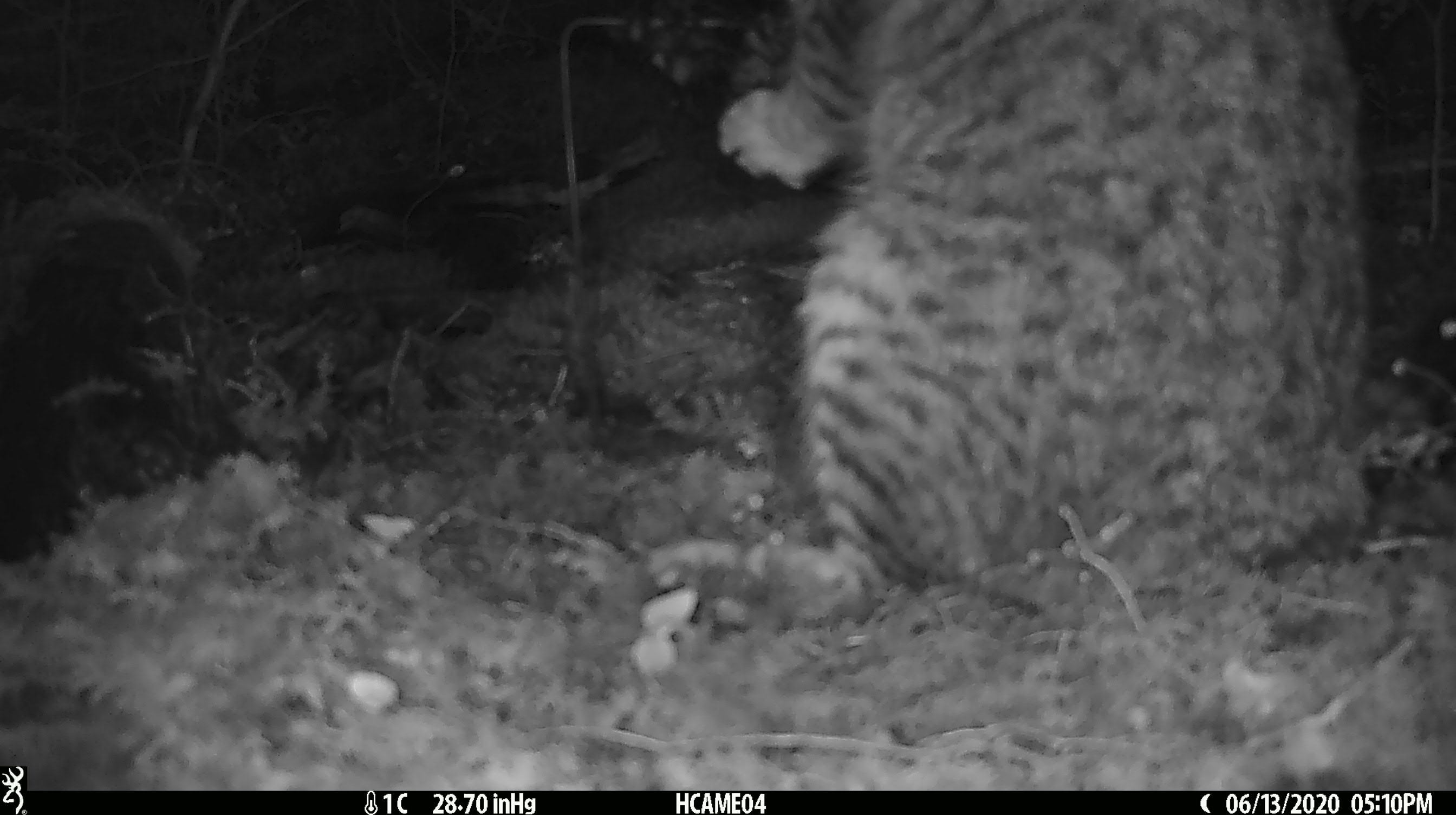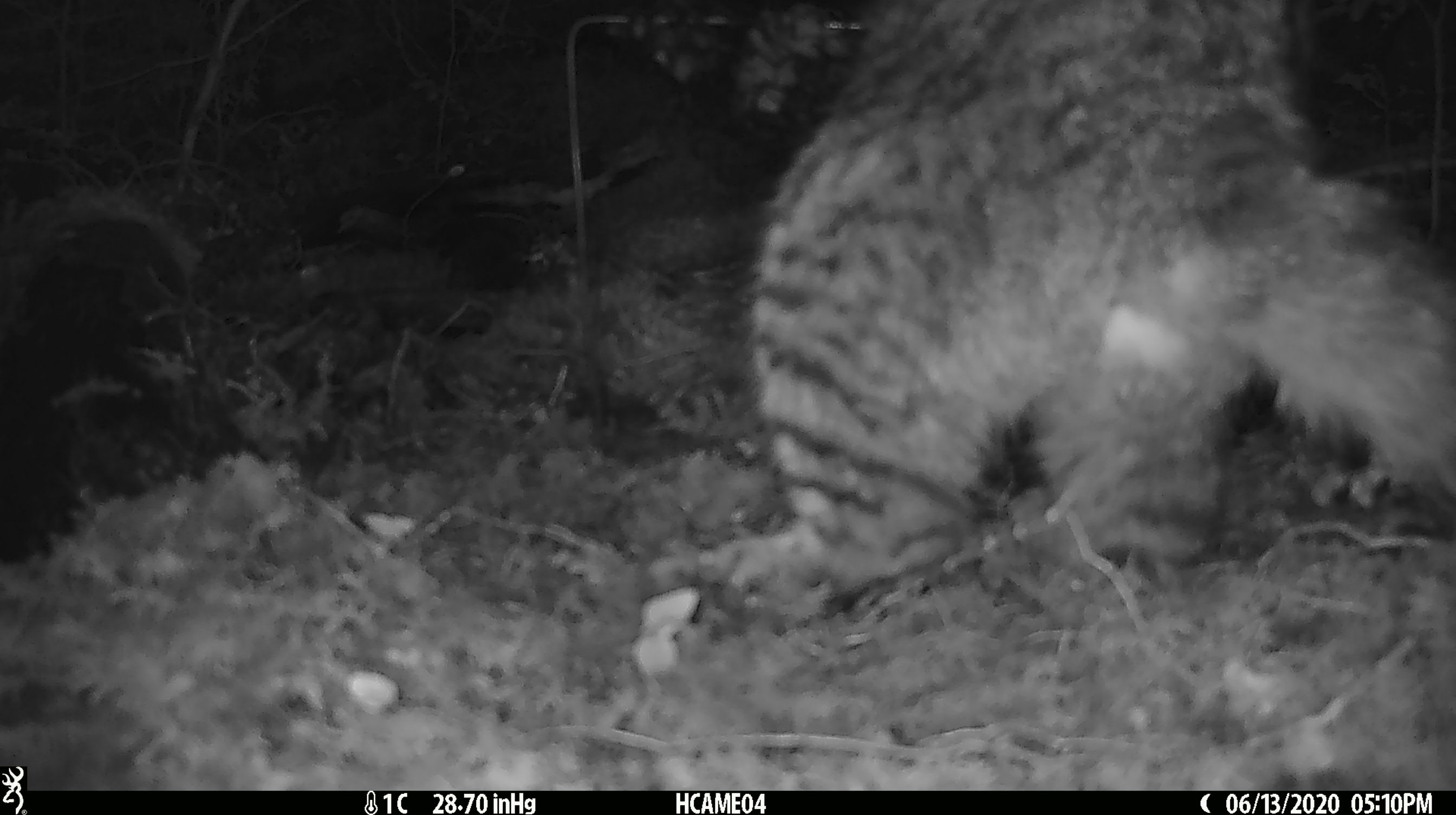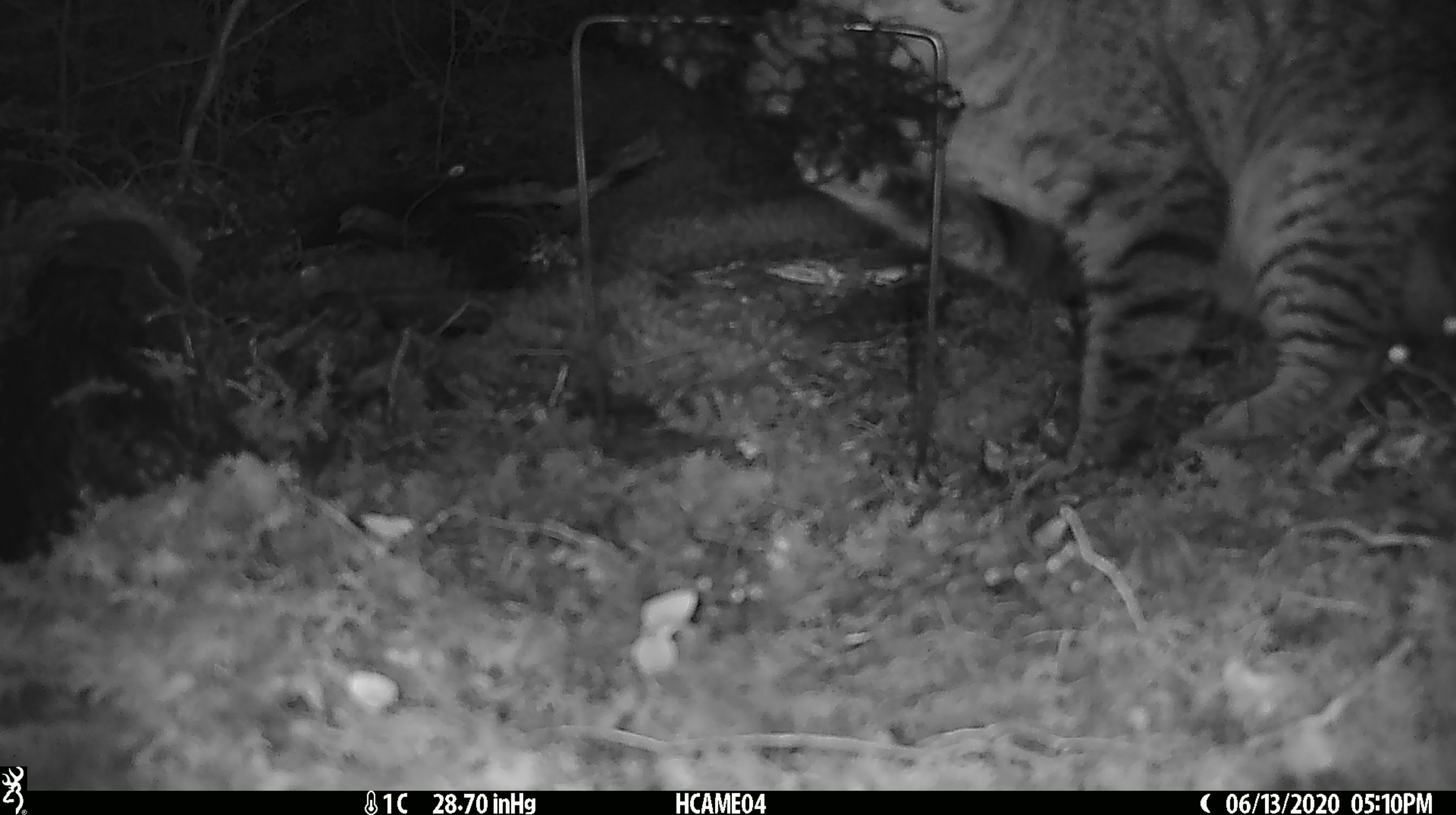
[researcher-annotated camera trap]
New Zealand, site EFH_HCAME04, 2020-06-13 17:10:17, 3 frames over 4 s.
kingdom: Animalia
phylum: Chordata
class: Mammalia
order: Carnivora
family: Felidae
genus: Felis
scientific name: Felis catus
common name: domestic cat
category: cat